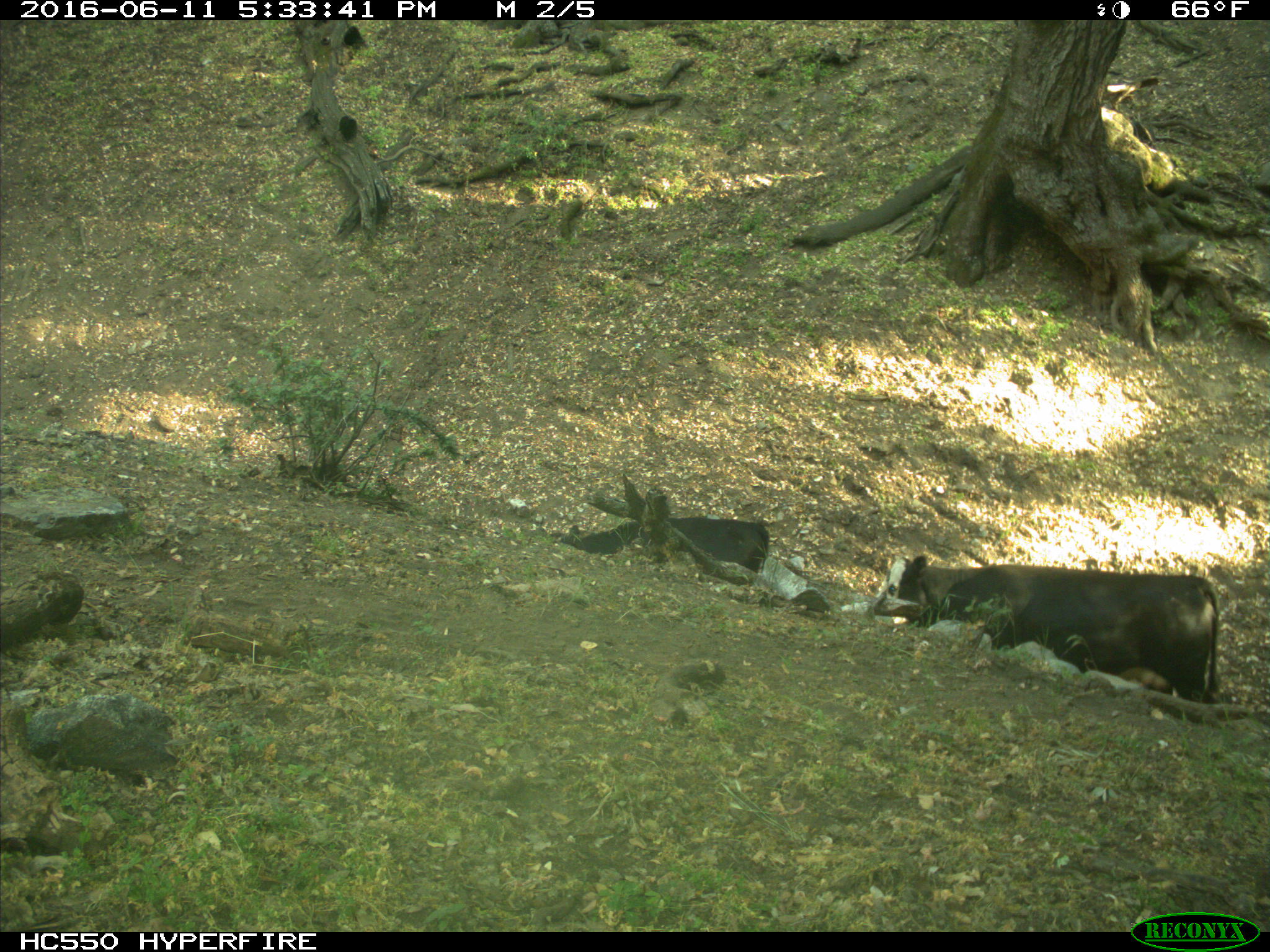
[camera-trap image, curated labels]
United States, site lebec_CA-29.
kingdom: Animalia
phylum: Chordata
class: Mammalia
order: Artiodactyla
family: Bovidae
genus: Bos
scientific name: Bos taurus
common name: domestic cow